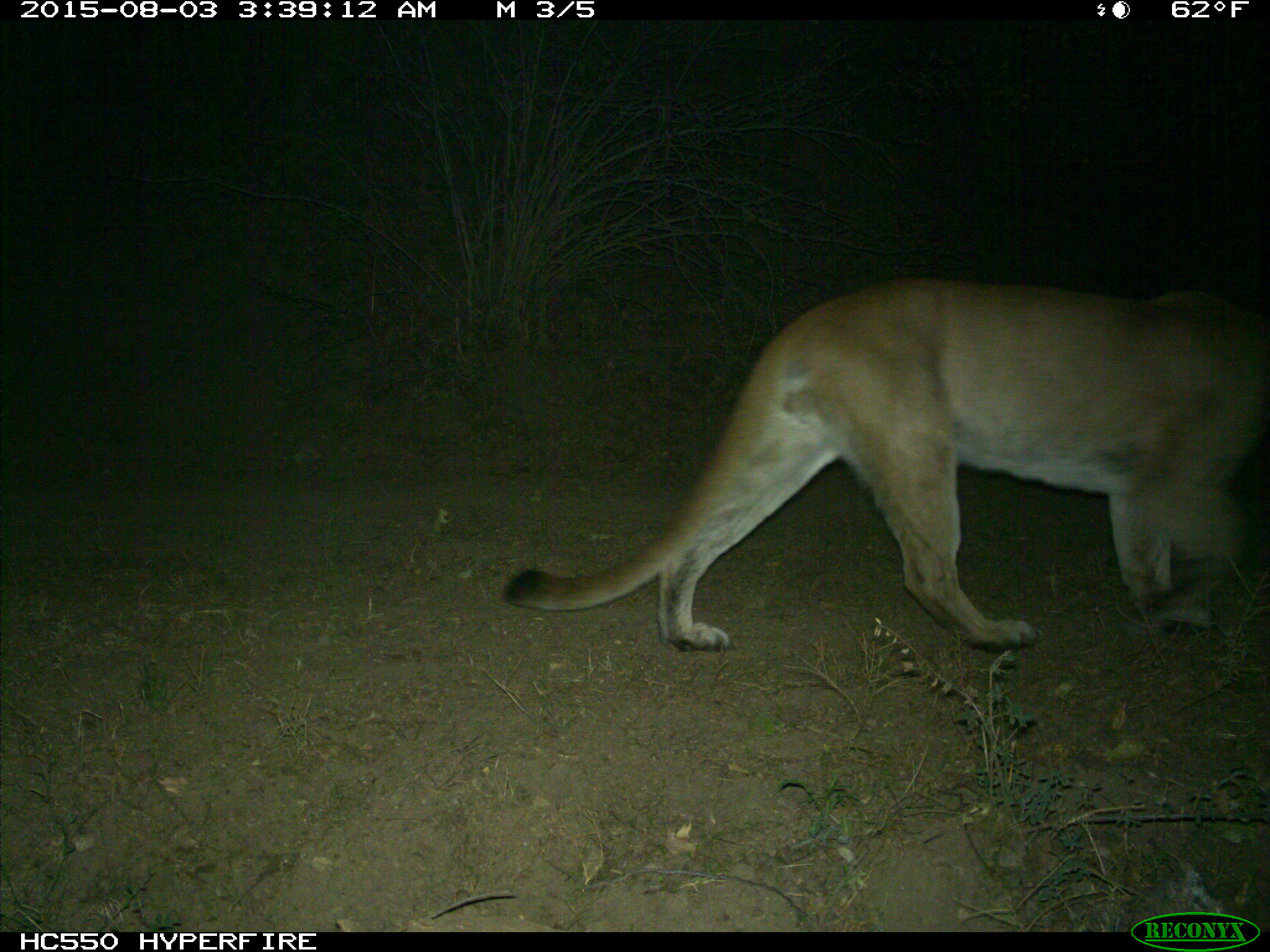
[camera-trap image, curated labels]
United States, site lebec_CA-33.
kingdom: Animalia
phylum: Chordata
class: Mammalia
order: Carnivora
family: Felidae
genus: Puma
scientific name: Puma concolor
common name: mountain lion